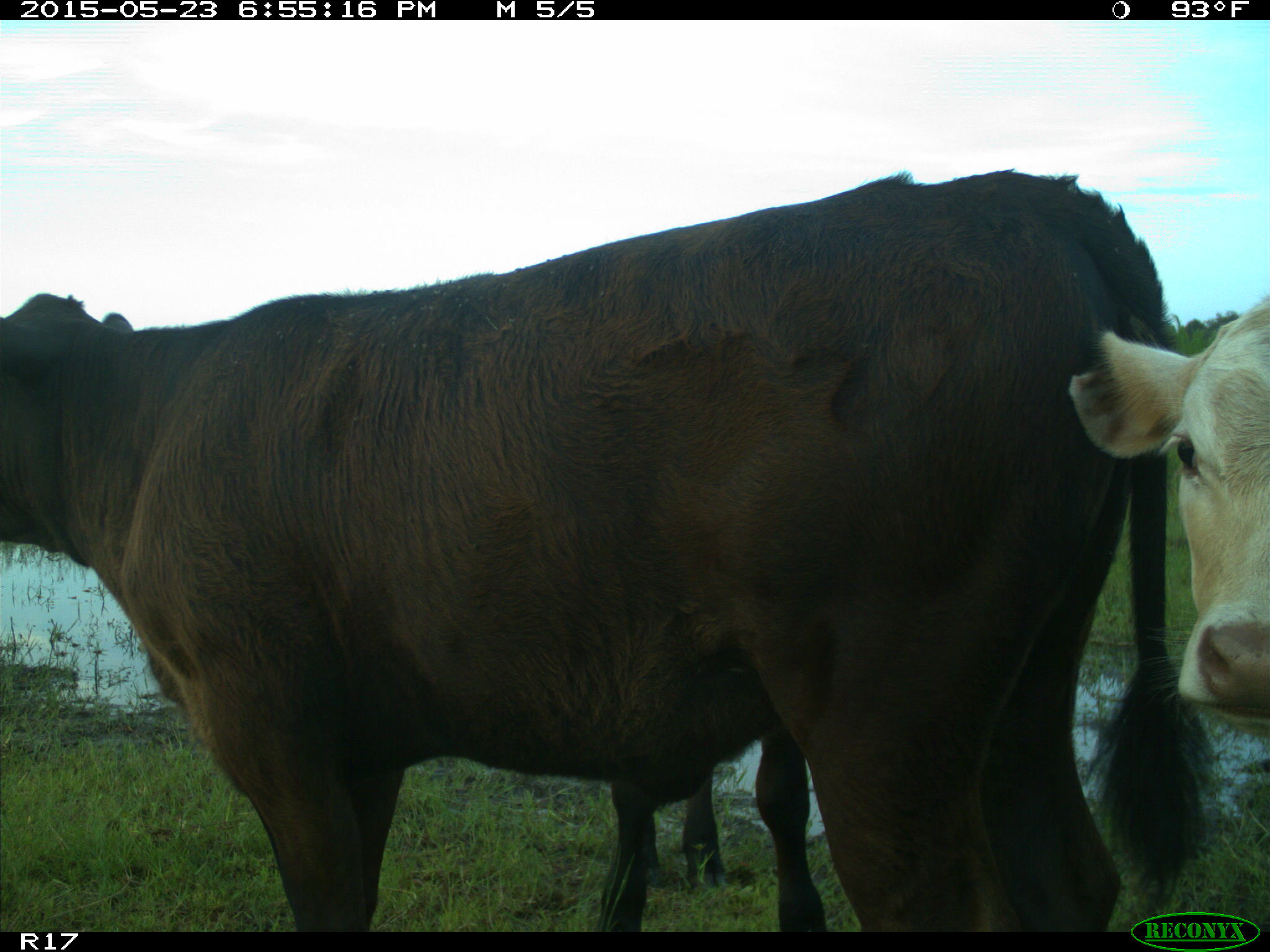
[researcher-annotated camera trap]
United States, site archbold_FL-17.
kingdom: Animalia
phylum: Chordata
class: Mammalia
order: Artiodactyla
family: Bovidae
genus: Bos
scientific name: Bos taurus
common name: domestic cow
Bos taurus (domestic cow).